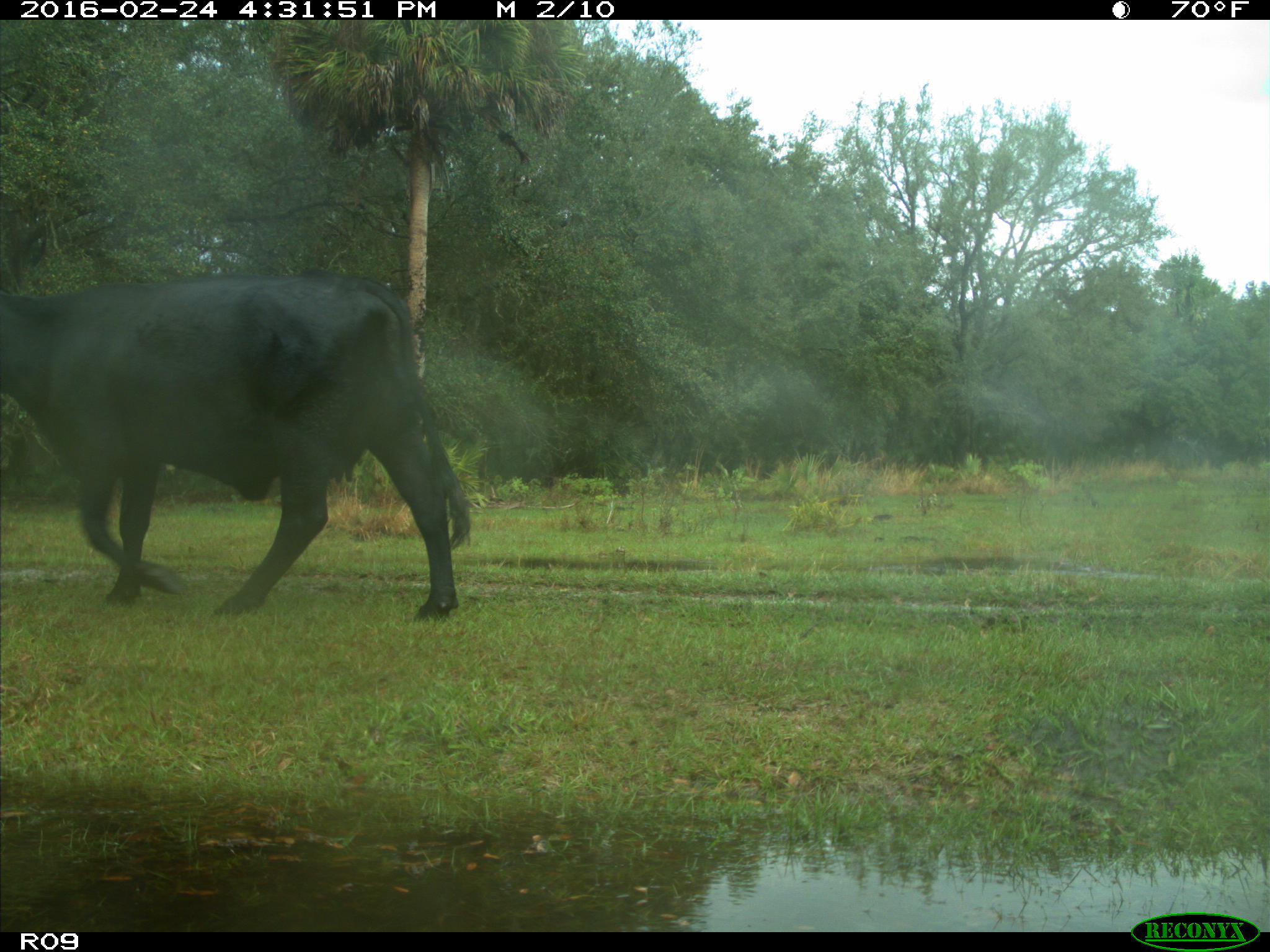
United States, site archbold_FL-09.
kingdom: Animalia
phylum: Chordata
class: Mammalia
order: Artiodactyla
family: Bovidae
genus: Bos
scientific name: Bos taurus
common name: domestic cow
Bos taurus (domestic cow).